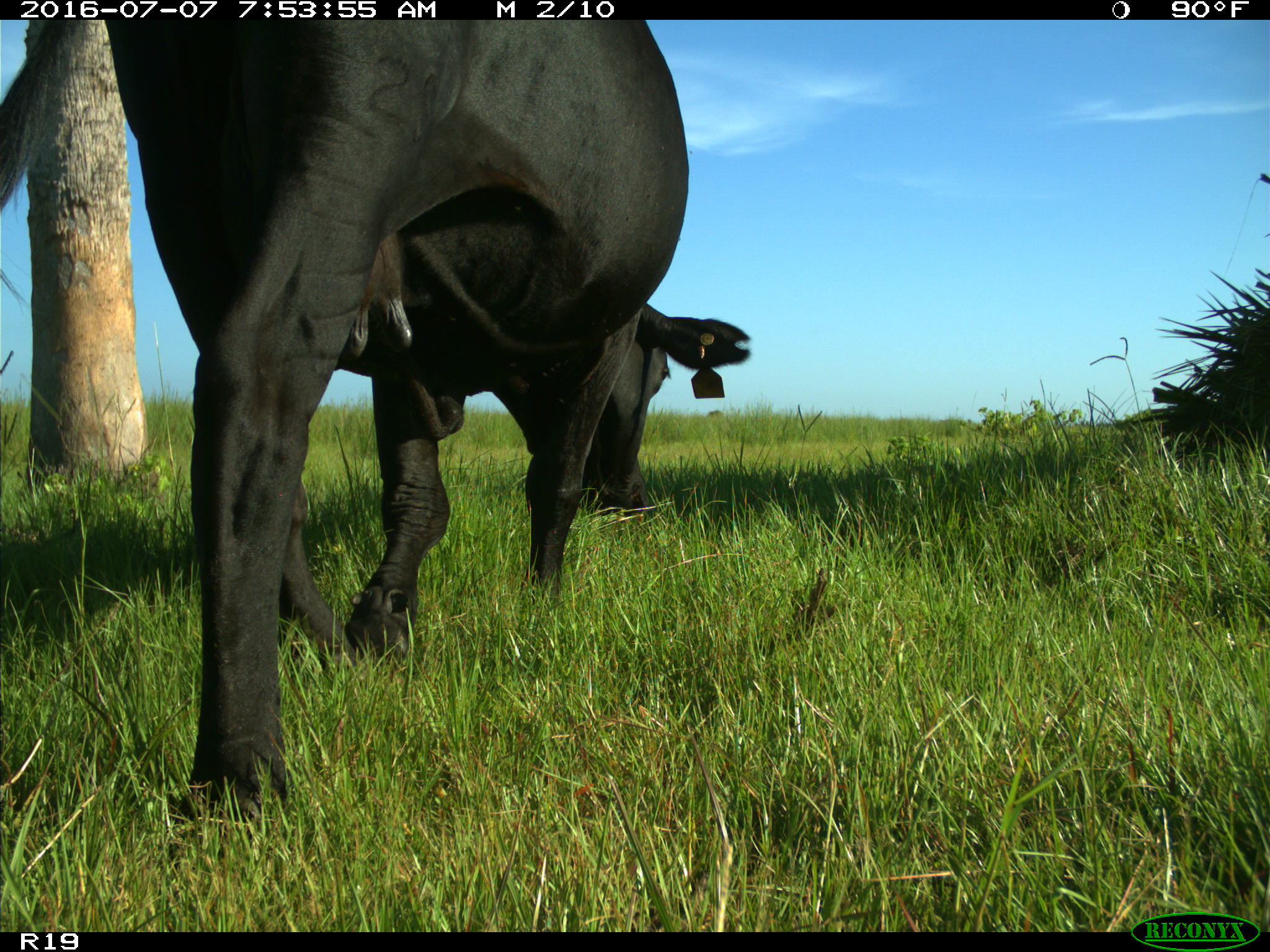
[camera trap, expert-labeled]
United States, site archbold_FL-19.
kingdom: Animalia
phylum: Chordata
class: Mammalia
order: Artiodactyla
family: Bovidae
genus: Bos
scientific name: Bos taurus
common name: domestic cow